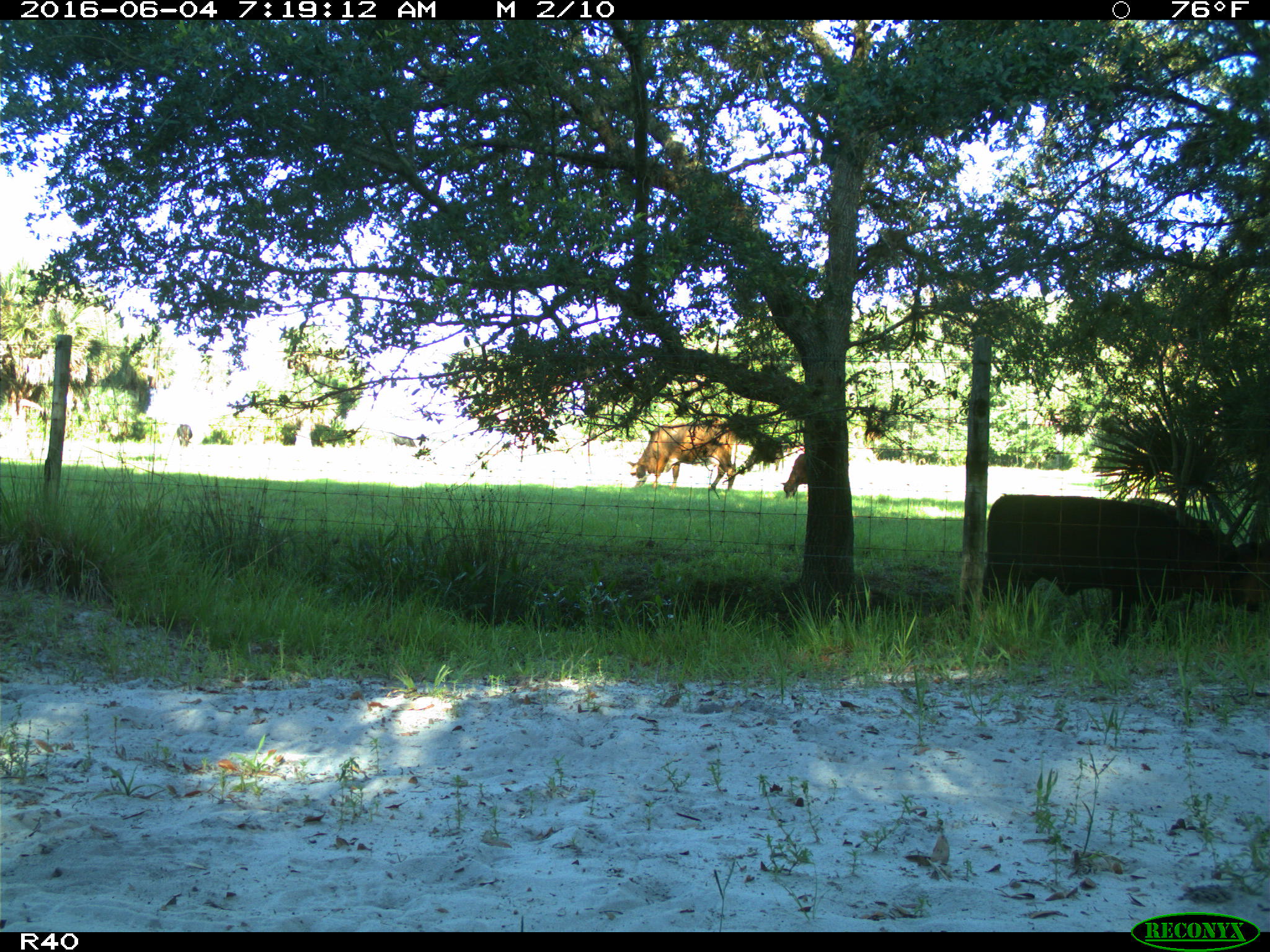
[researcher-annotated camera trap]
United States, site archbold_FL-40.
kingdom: Animalia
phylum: Chordata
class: Mammalia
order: Artiodactyla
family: Bovidae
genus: Bos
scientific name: Bos taurus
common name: domestic cow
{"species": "Bos taurus (domestic cow)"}